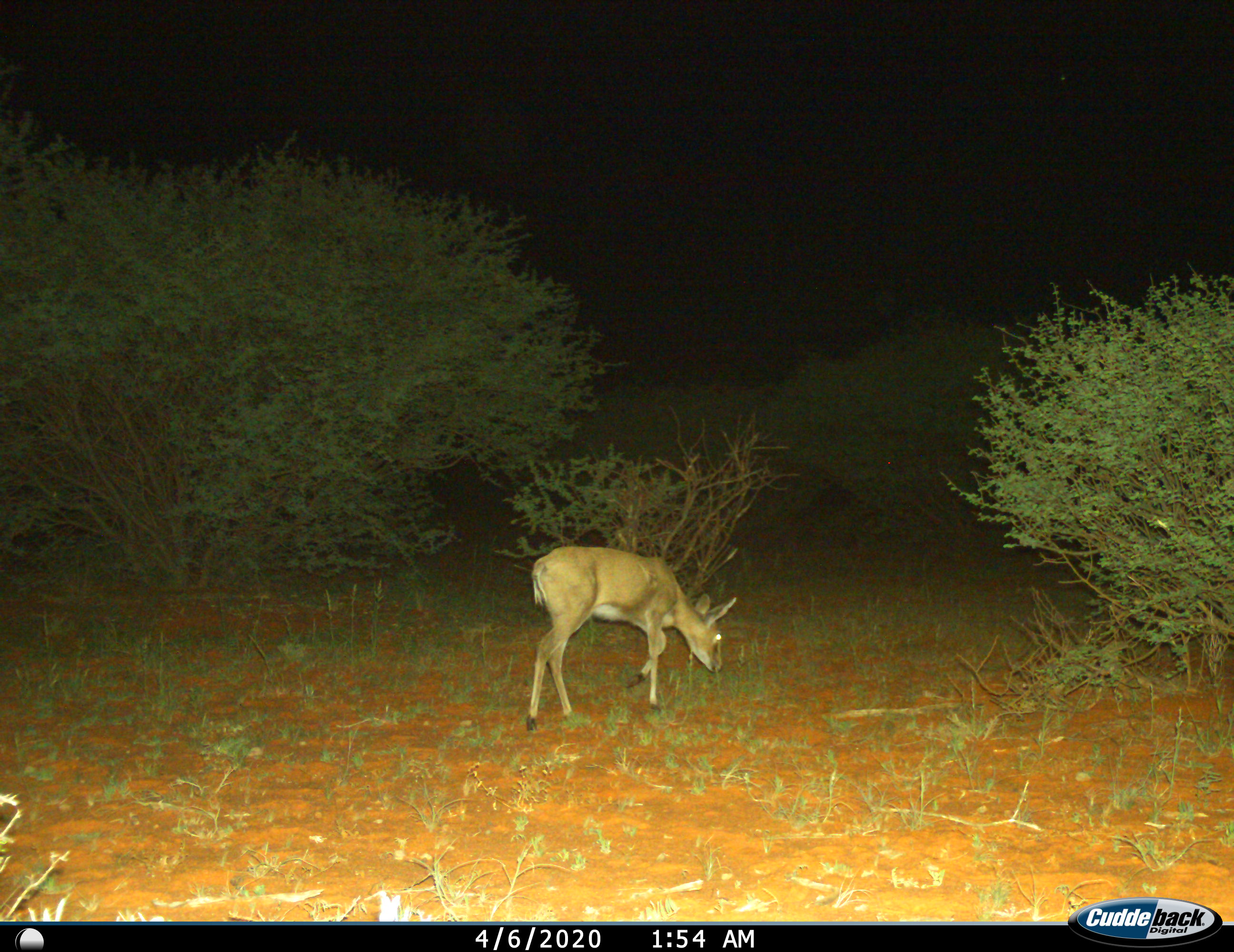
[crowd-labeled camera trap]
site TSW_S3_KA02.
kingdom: Animalia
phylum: Chordata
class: Mammalia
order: Artiodactyla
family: Bovidae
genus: Sylvicapra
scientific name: Sylvicapra grimmia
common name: common duiker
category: duikercommongrey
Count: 1.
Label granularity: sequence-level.